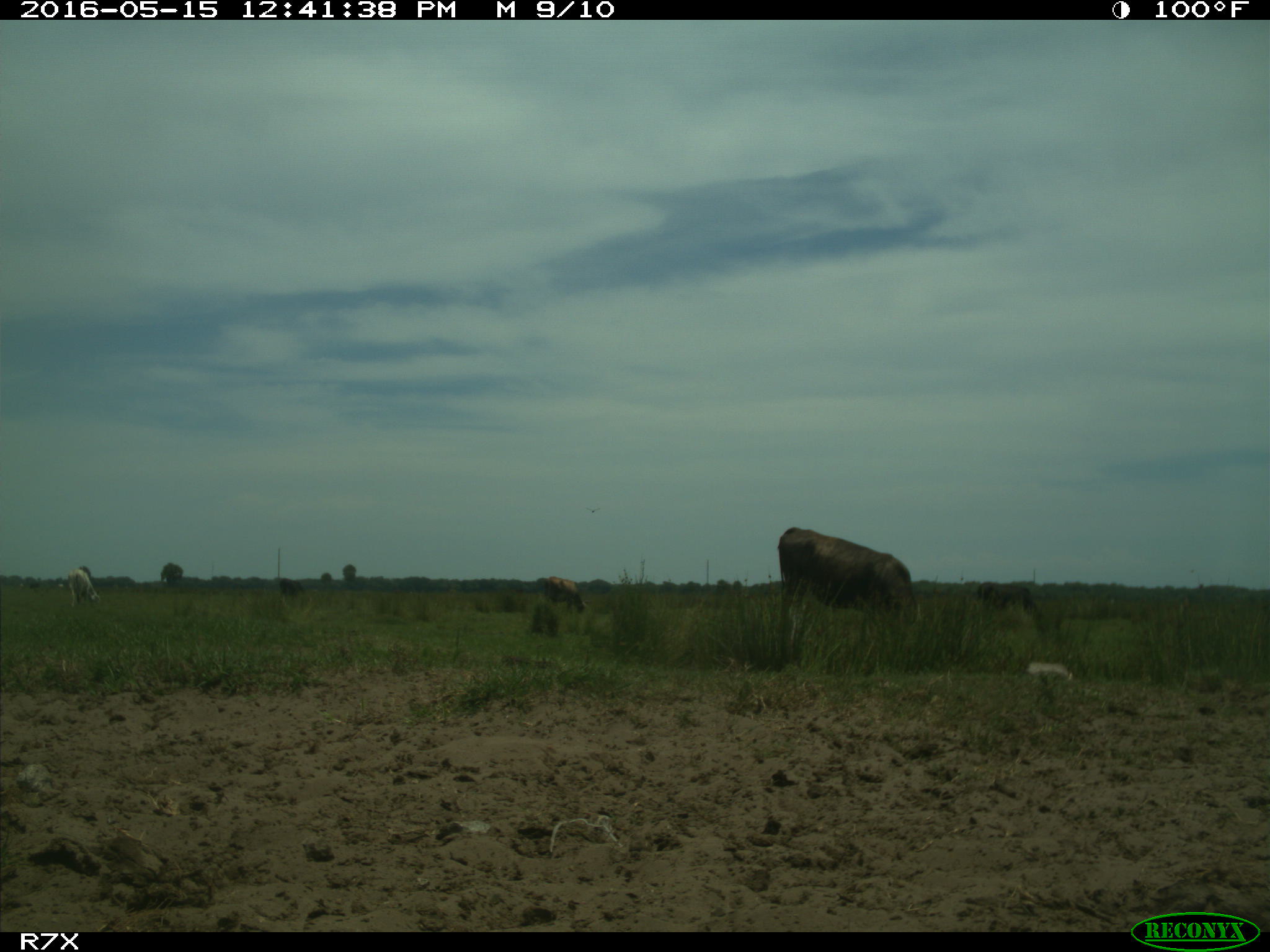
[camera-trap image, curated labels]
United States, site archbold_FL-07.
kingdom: Animalia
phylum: Chordata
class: Mammalia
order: Artiodactyla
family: Bovidae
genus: Bos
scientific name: Bos taurus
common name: domestic cow